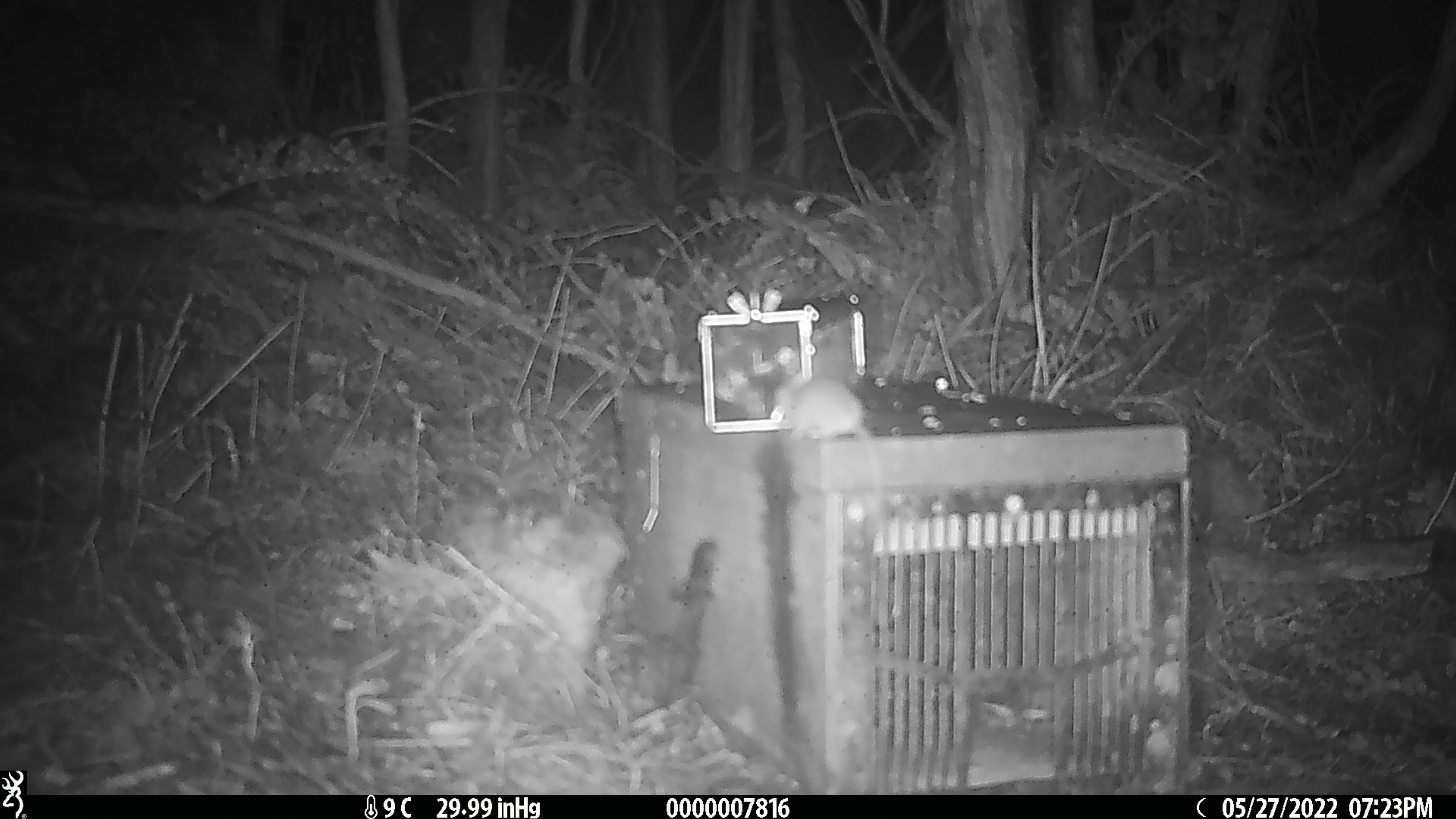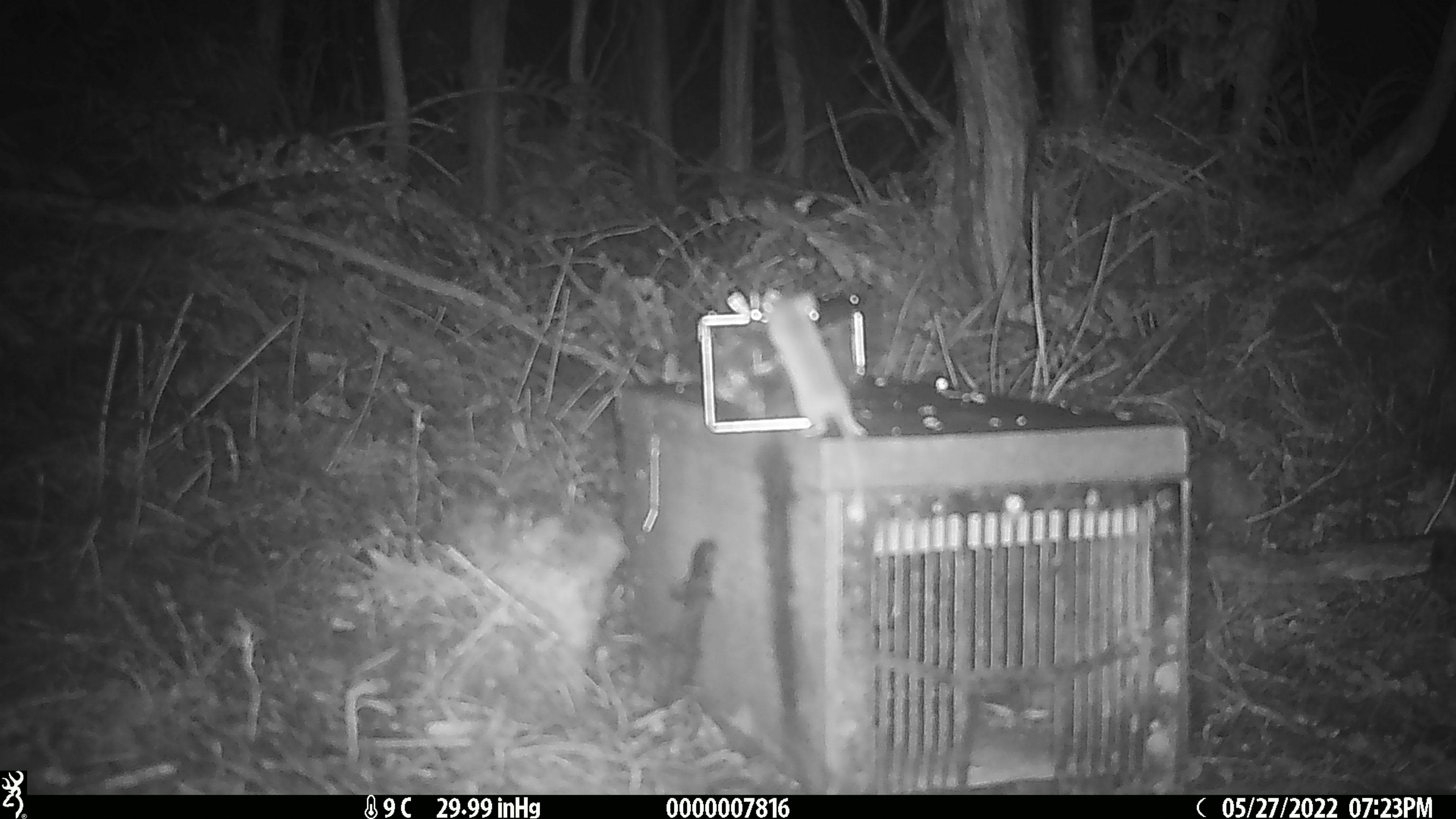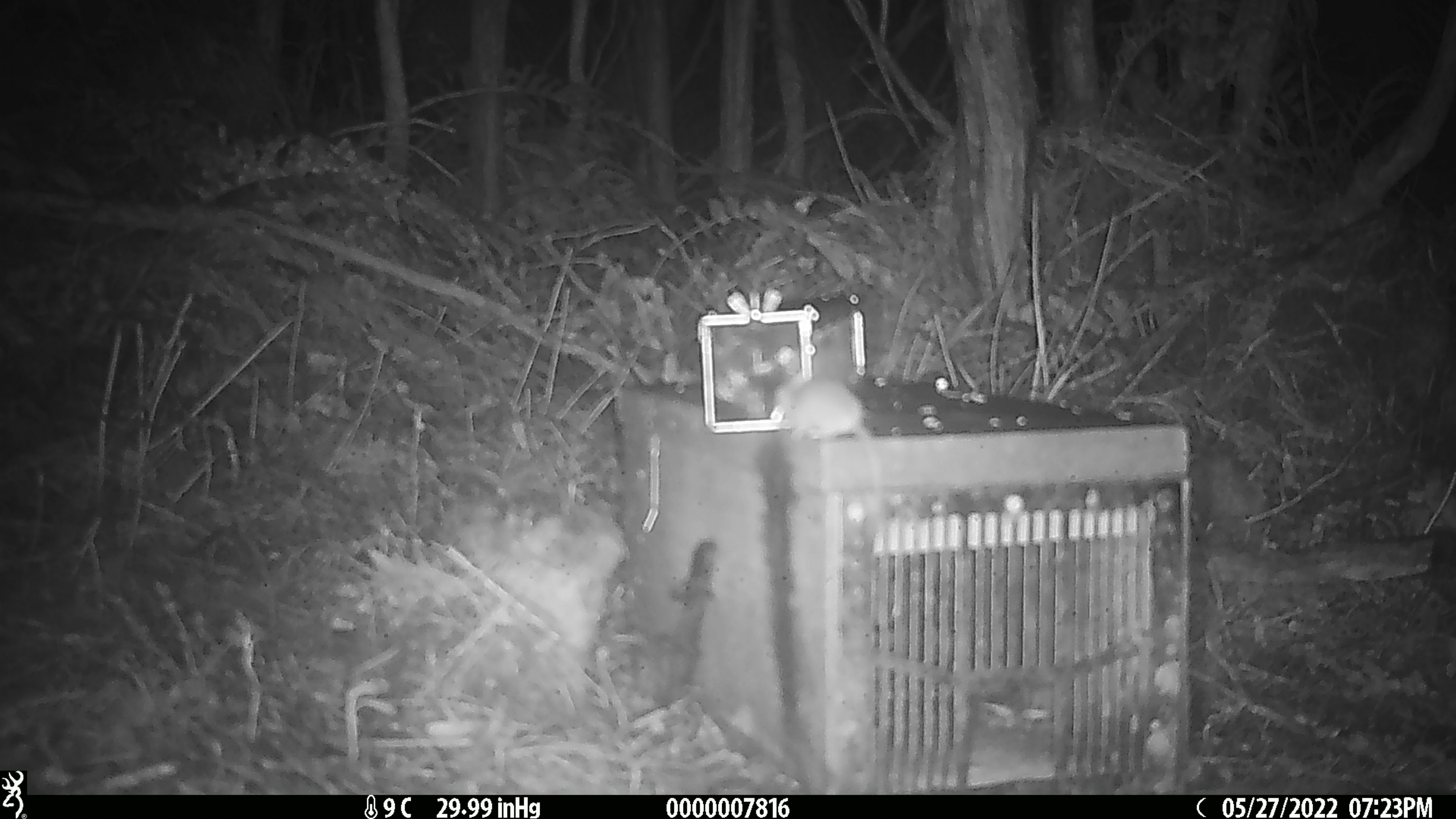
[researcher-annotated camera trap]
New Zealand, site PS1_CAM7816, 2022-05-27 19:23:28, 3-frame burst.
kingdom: Animalia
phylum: Chordata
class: Mammalia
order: Rodentia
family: Muridae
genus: Mus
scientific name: Mus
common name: mouse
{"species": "mouse (Mus)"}